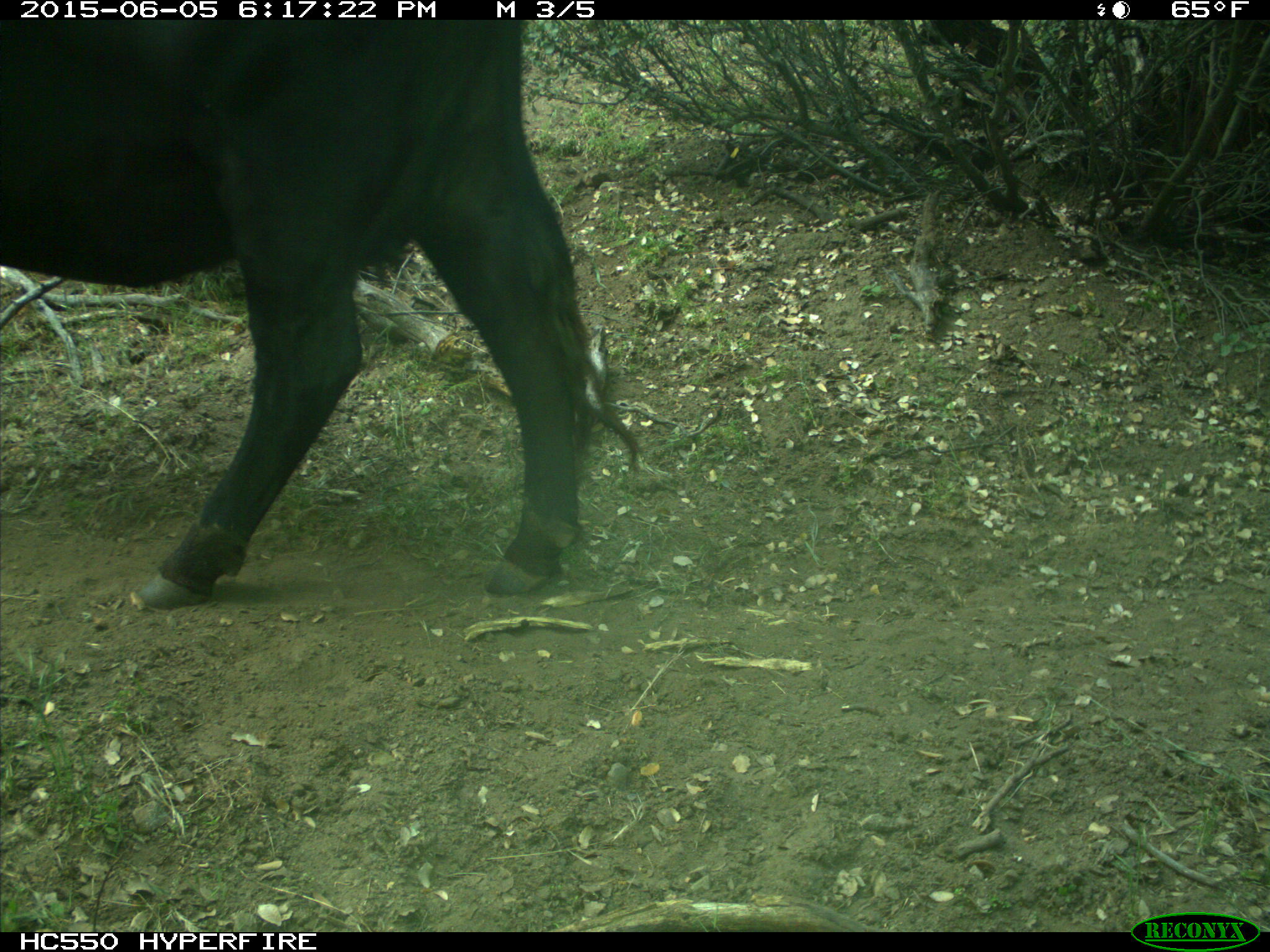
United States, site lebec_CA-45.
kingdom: Animalia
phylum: Chordata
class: Mammalia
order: Artiodactyla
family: Bovidae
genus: Bos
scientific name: Bos taurus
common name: domestic cow